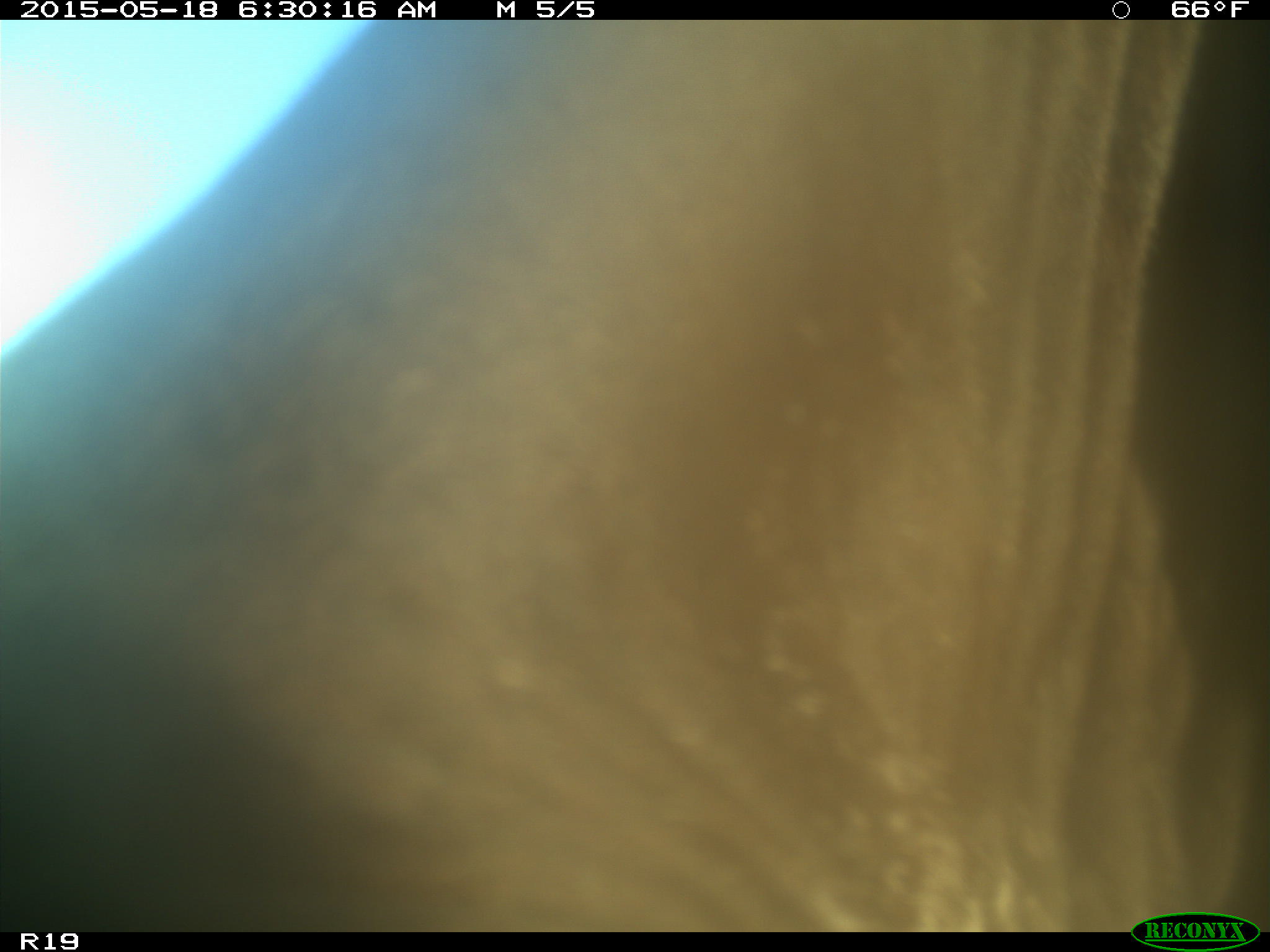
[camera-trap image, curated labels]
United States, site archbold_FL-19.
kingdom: Animalia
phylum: Chordata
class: Mammalia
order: Artiodactyla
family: Bovidae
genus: Bos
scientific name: Bos taurus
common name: domestic cow